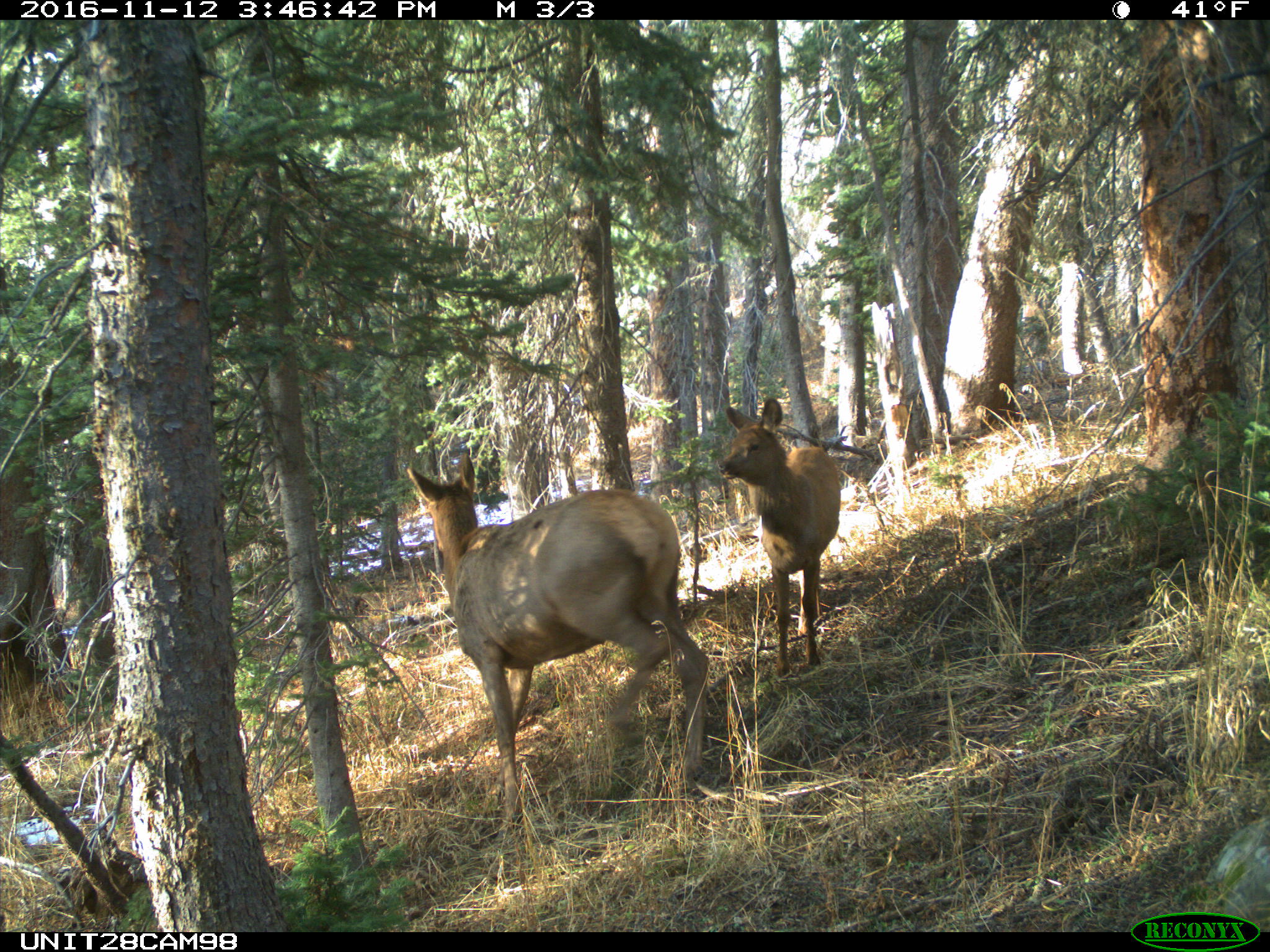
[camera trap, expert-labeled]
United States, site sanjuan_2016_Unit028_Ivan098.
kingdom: Animalia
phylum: Chordata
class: Mammalia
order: Artiodactyla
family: Cervidae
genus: Cervus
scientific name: Cervus elaphus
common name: red deer